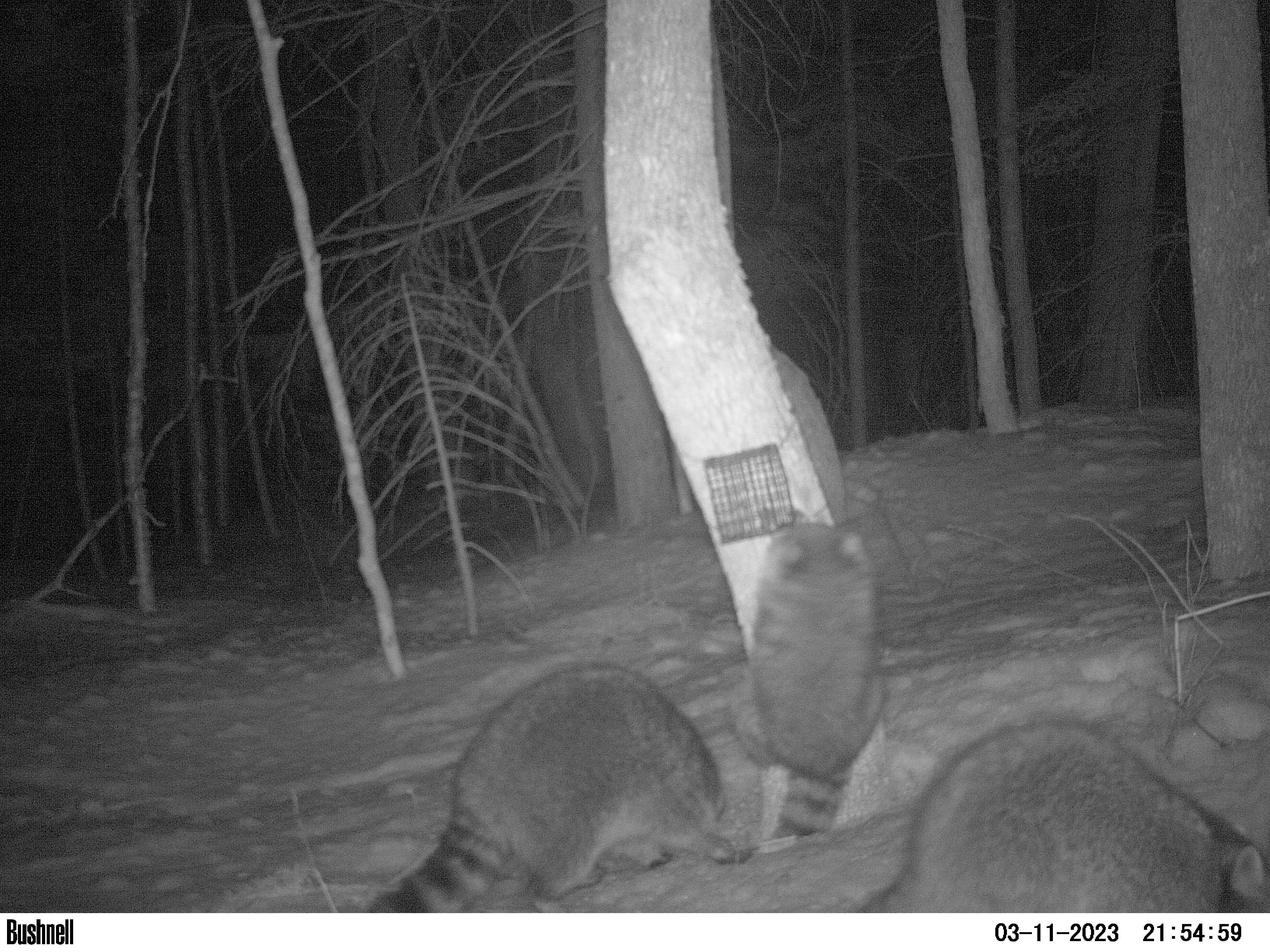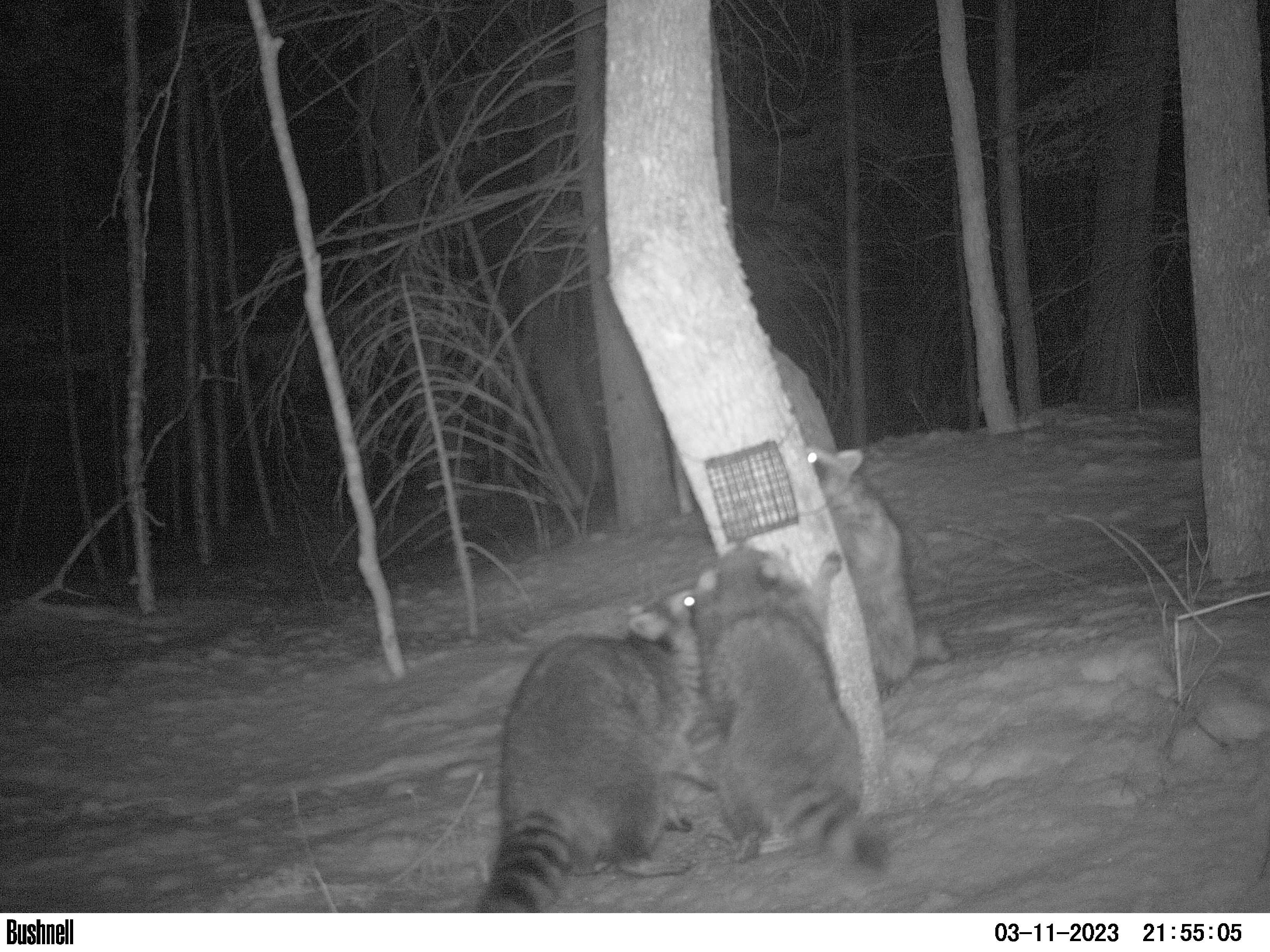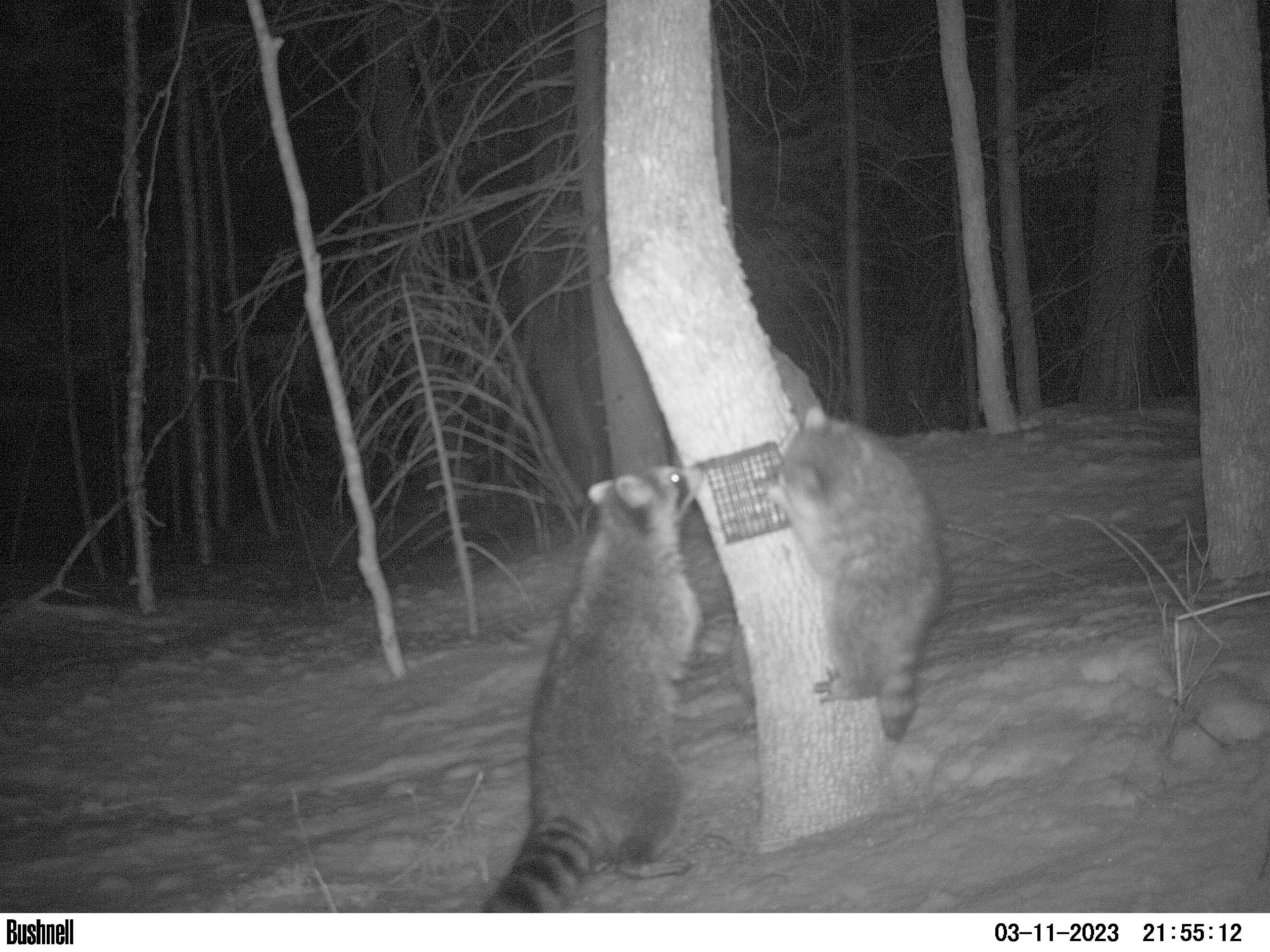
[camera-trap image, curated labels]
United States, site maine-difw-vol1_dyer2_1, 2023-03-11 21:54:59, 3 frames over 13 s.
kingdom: Animalia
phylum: Chordata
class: Mammalia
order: Carnivora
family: Procyonidae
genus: Procyon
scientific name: Procyon lotor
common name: raccoon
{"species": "raccoon (Procyon lotor)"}